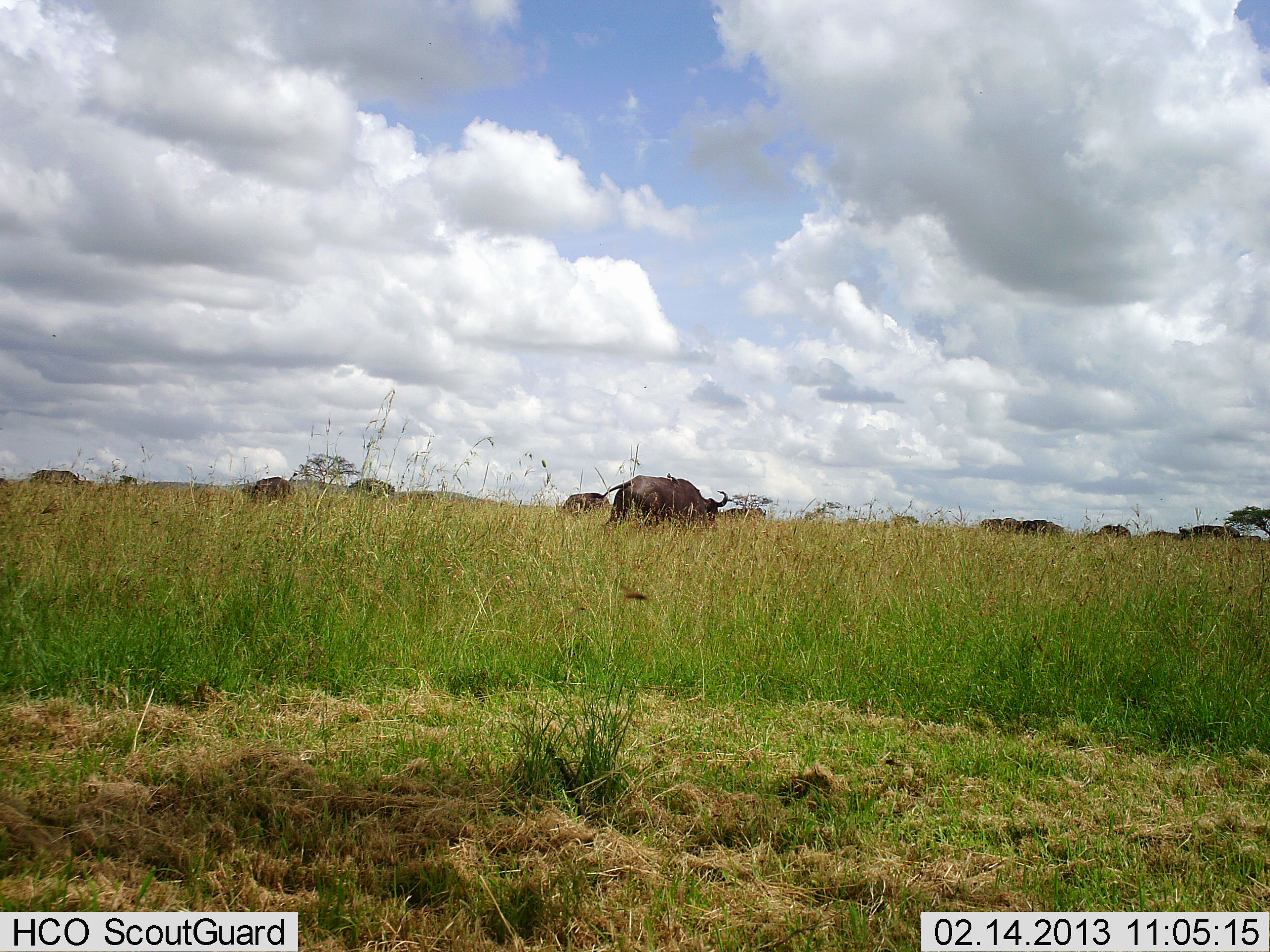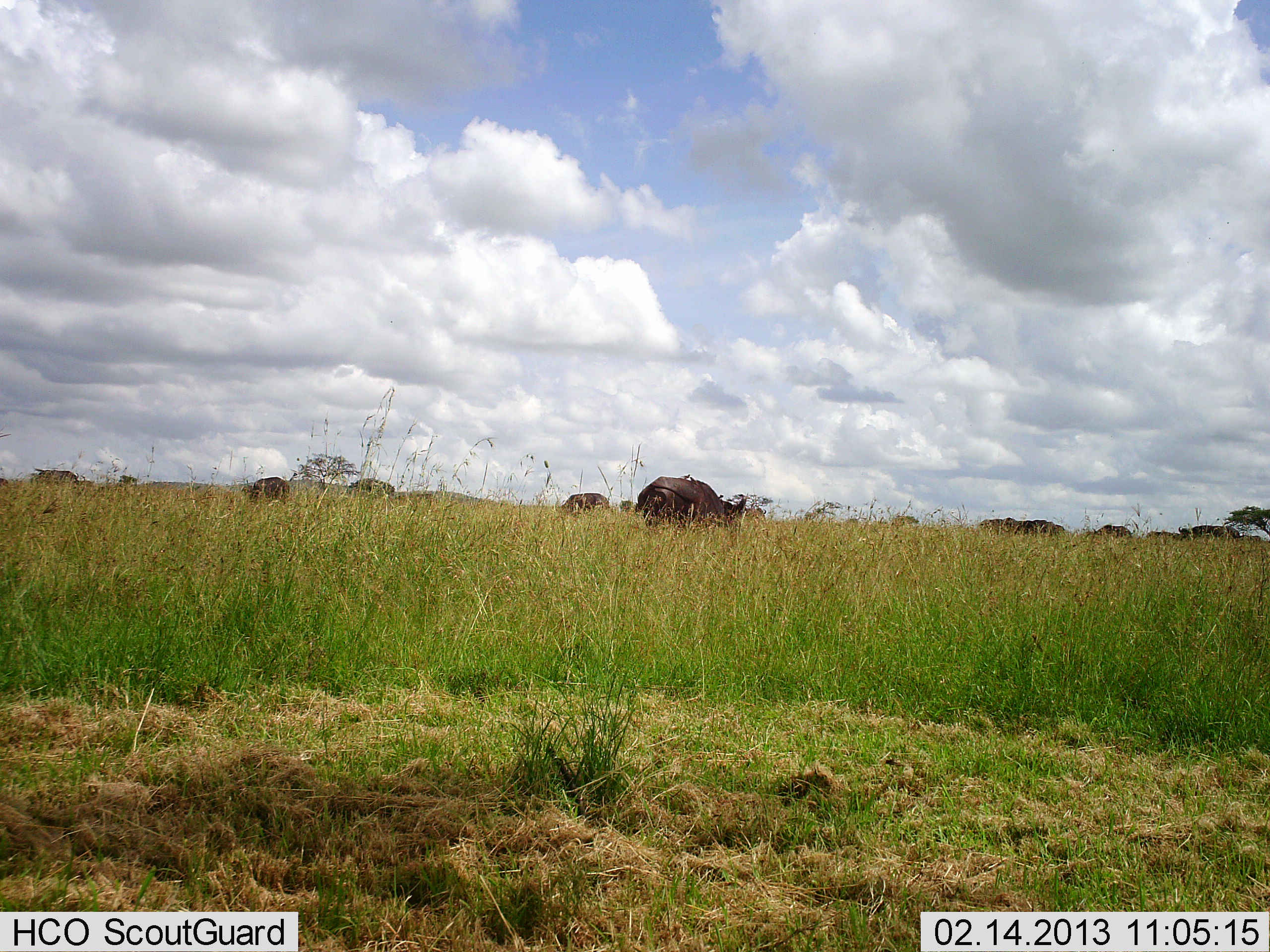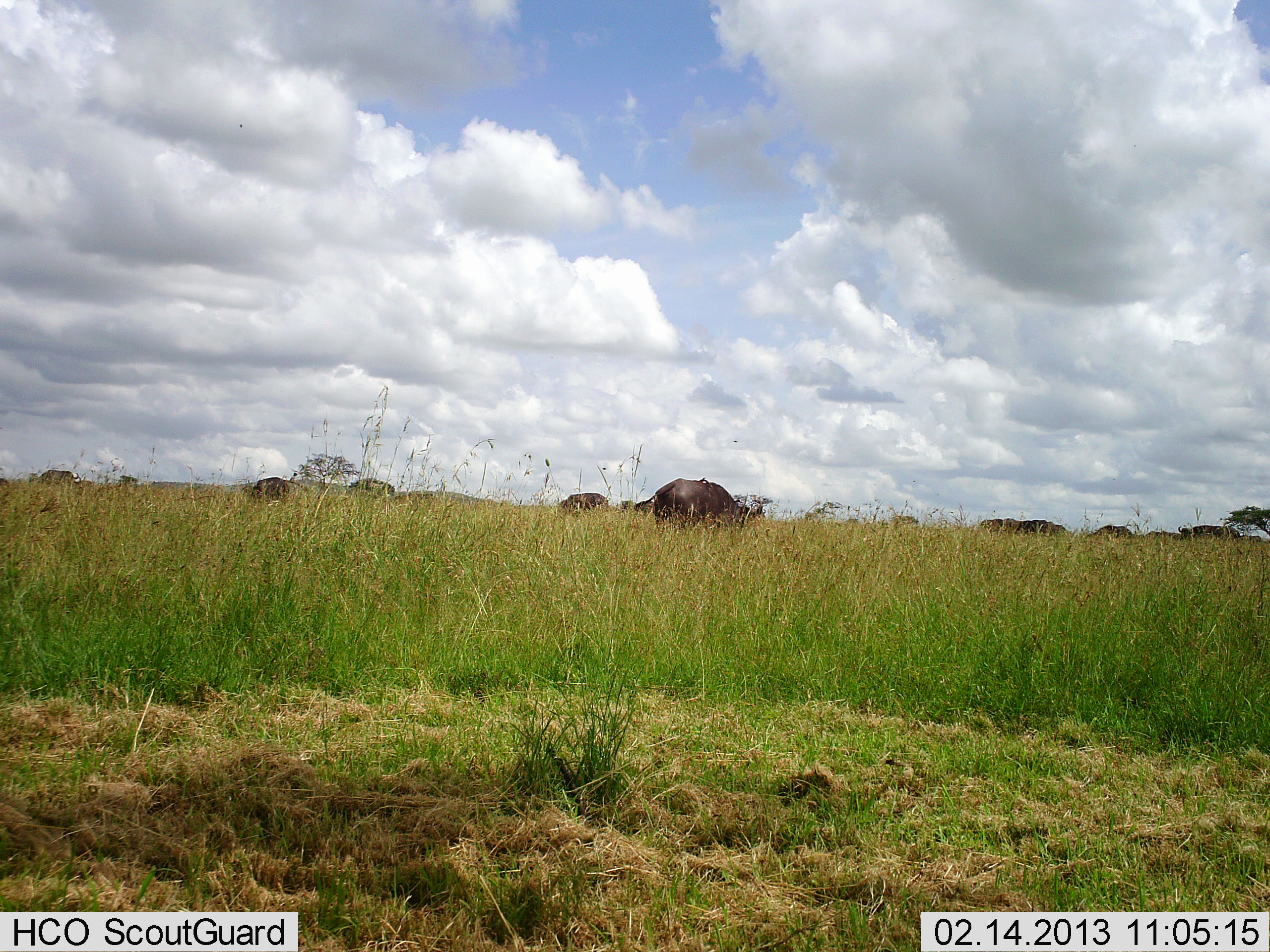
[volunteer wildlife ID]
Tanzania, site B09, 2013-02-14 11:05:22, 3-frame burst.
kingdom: Animalia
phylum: Chordata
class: Mammalia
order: Artiodactyla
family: Bovidae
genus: Syncerus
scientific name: Syncerus caffer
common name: cape buffalo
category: buffalo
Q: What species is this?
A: Buffalo (cape buffalo) (Syncerus caffer).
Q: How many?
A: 10.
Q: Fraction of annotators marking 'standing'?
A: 32%.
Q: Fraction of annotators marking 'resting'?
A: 0%.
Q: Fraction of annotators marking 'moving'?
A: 58%.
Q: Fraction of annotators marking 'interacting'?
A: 0%.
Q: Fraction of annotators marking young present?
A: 5%.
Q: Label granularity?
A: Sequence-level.